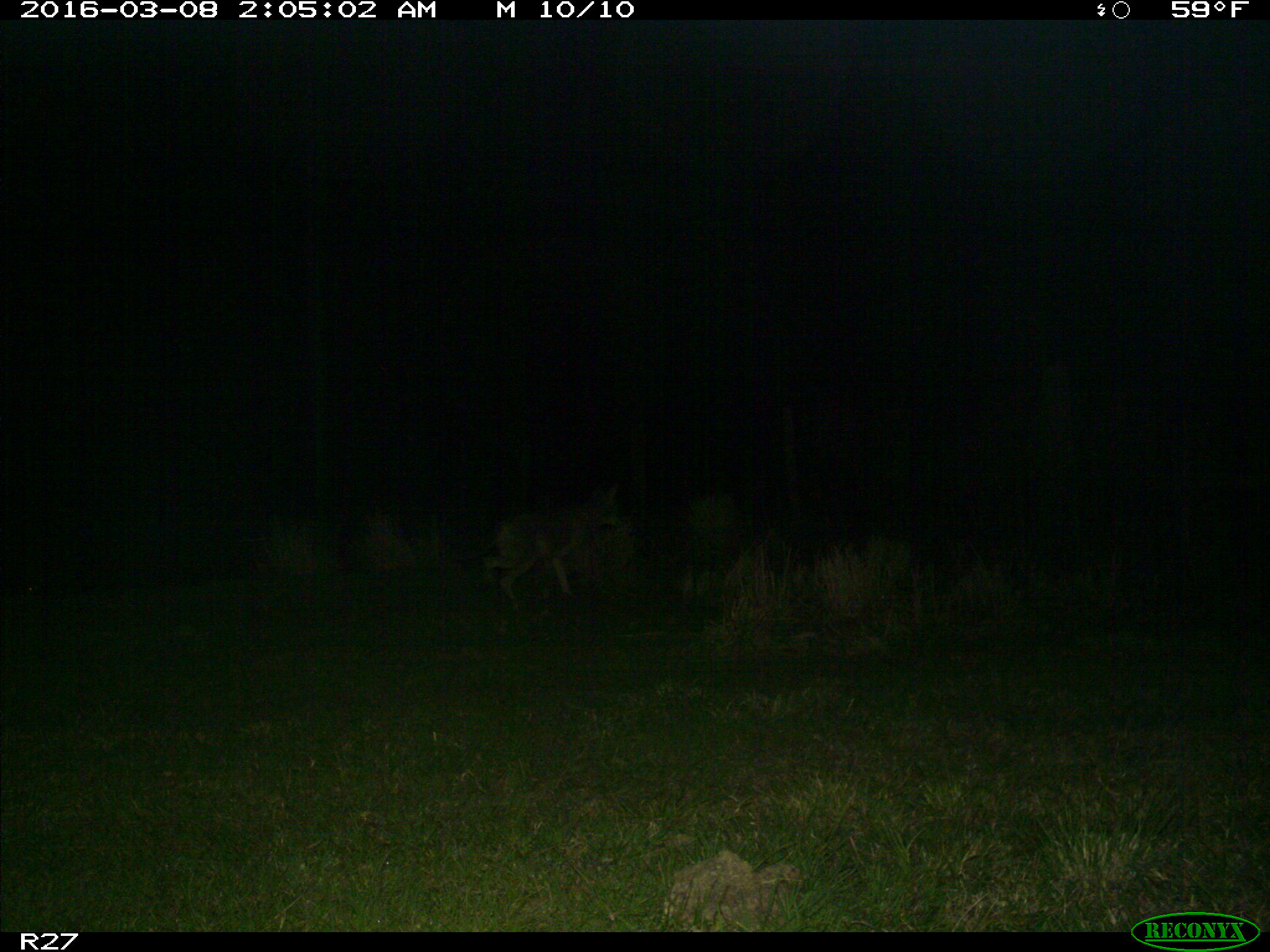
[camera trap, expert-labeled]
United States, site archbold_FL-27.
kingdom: Animalia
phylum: Chordata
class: Mammalia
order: Carnivora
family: Canidae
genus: Canis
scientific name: Canis latrans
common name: coyote